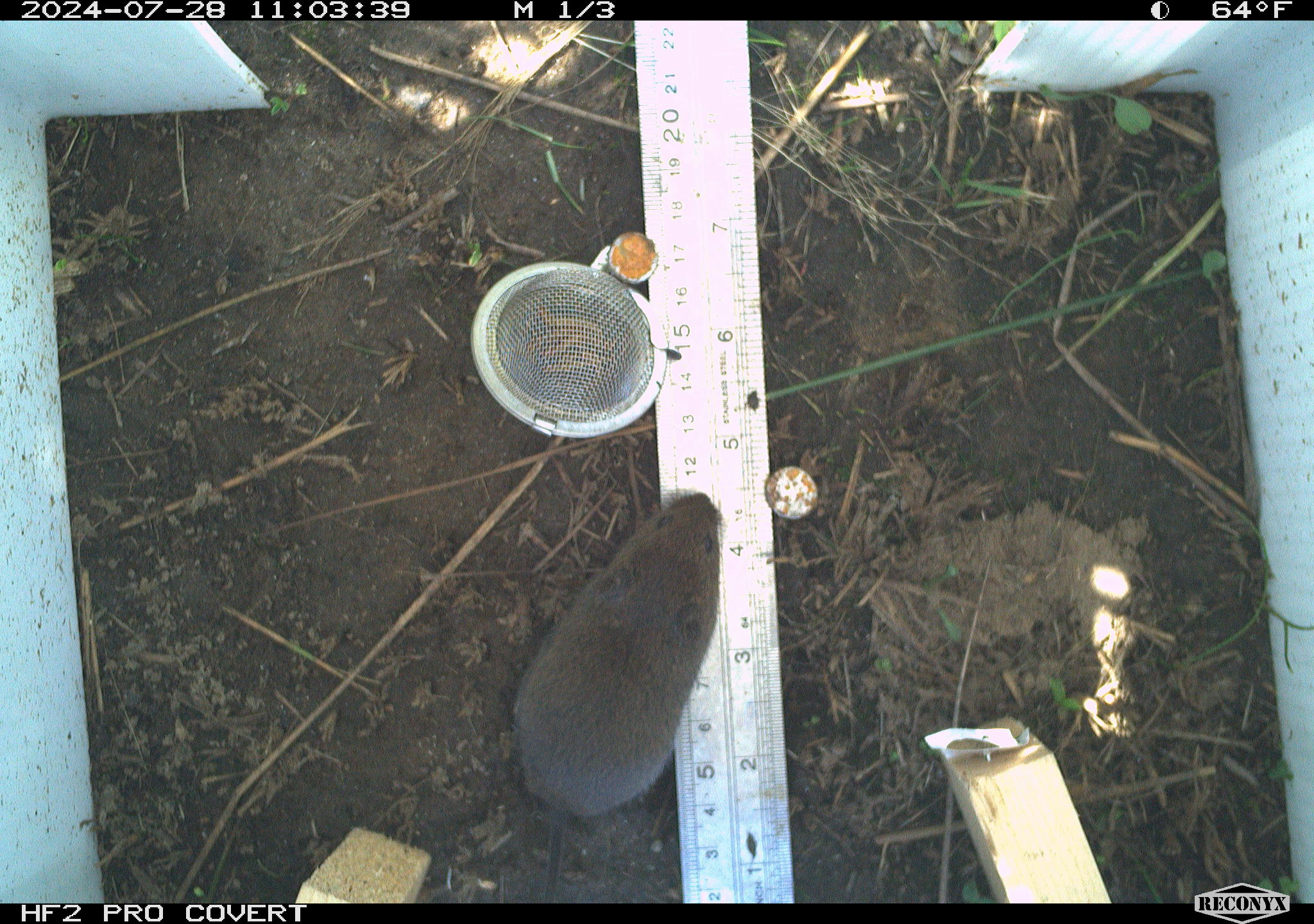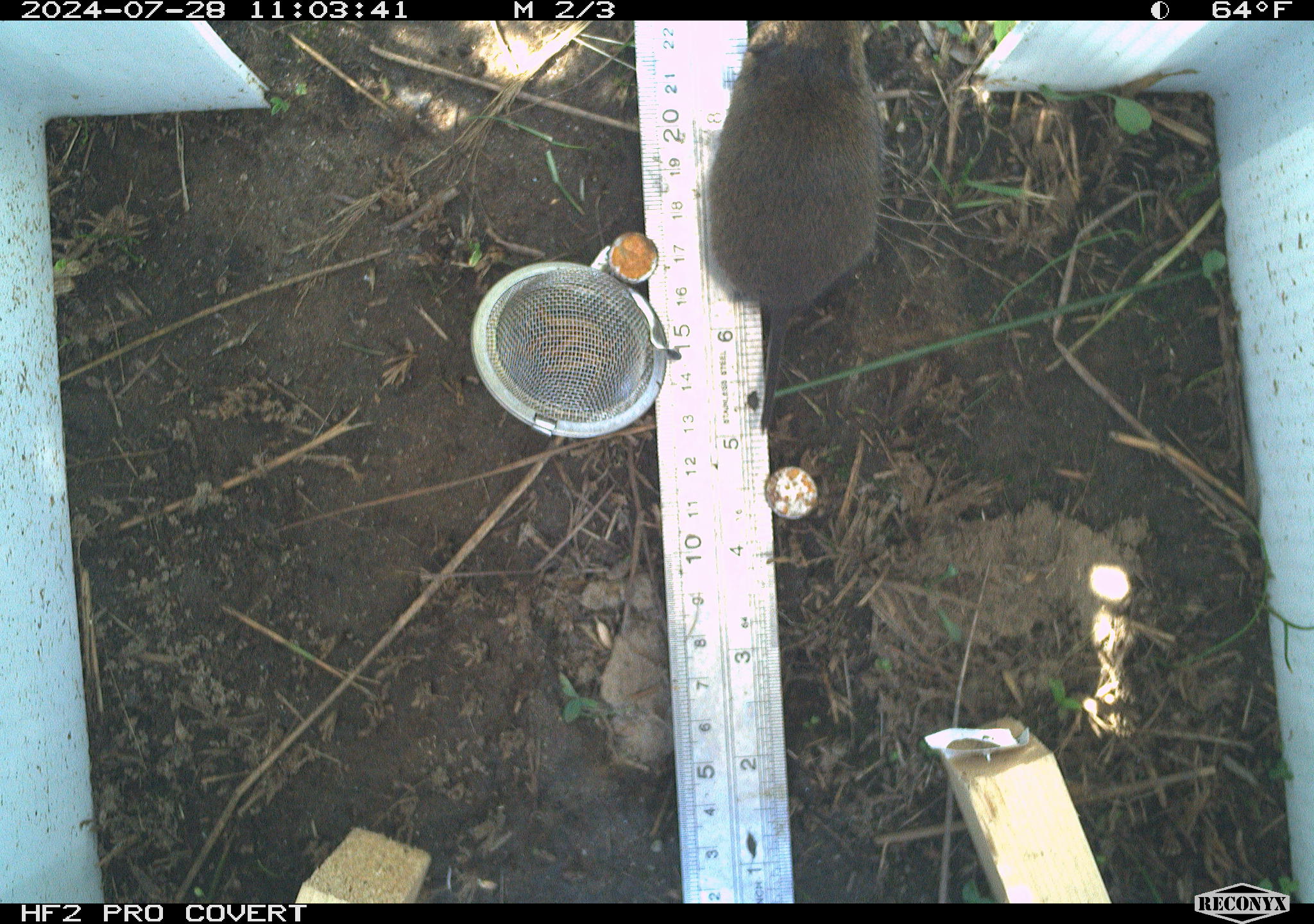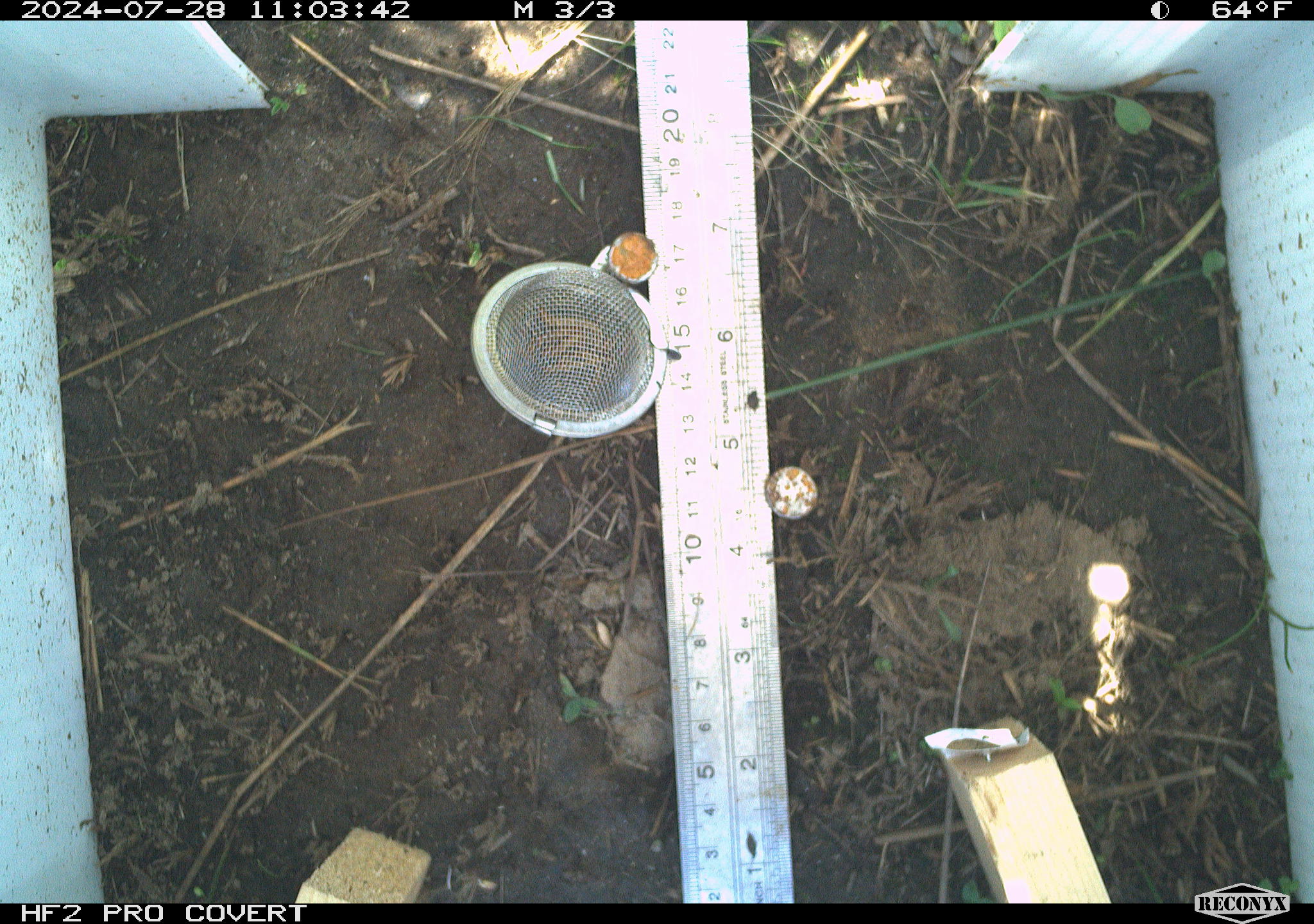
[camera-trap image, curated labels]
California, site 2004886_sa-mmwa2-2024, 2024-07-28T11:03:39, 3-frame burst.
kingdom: Animalia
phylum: Chordata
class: Mammalia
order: Rodentia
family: Cricetidae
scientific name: Arvicolinae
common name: voles, lemmings, and muskrats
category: arvicolinae subfamily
Arvicolinae subfamily (voles, lemmings, and muskrats) (Arvicolinae).